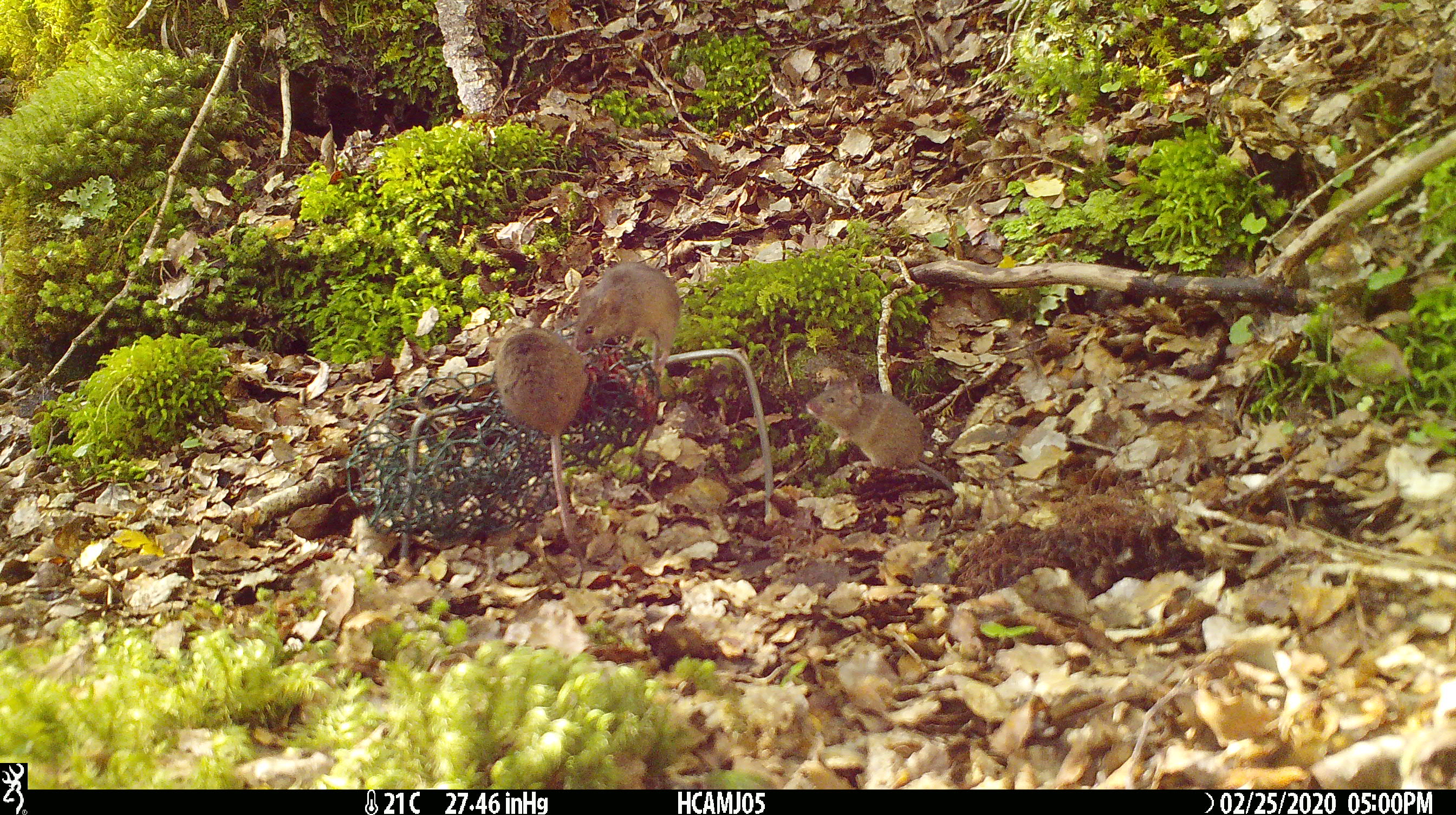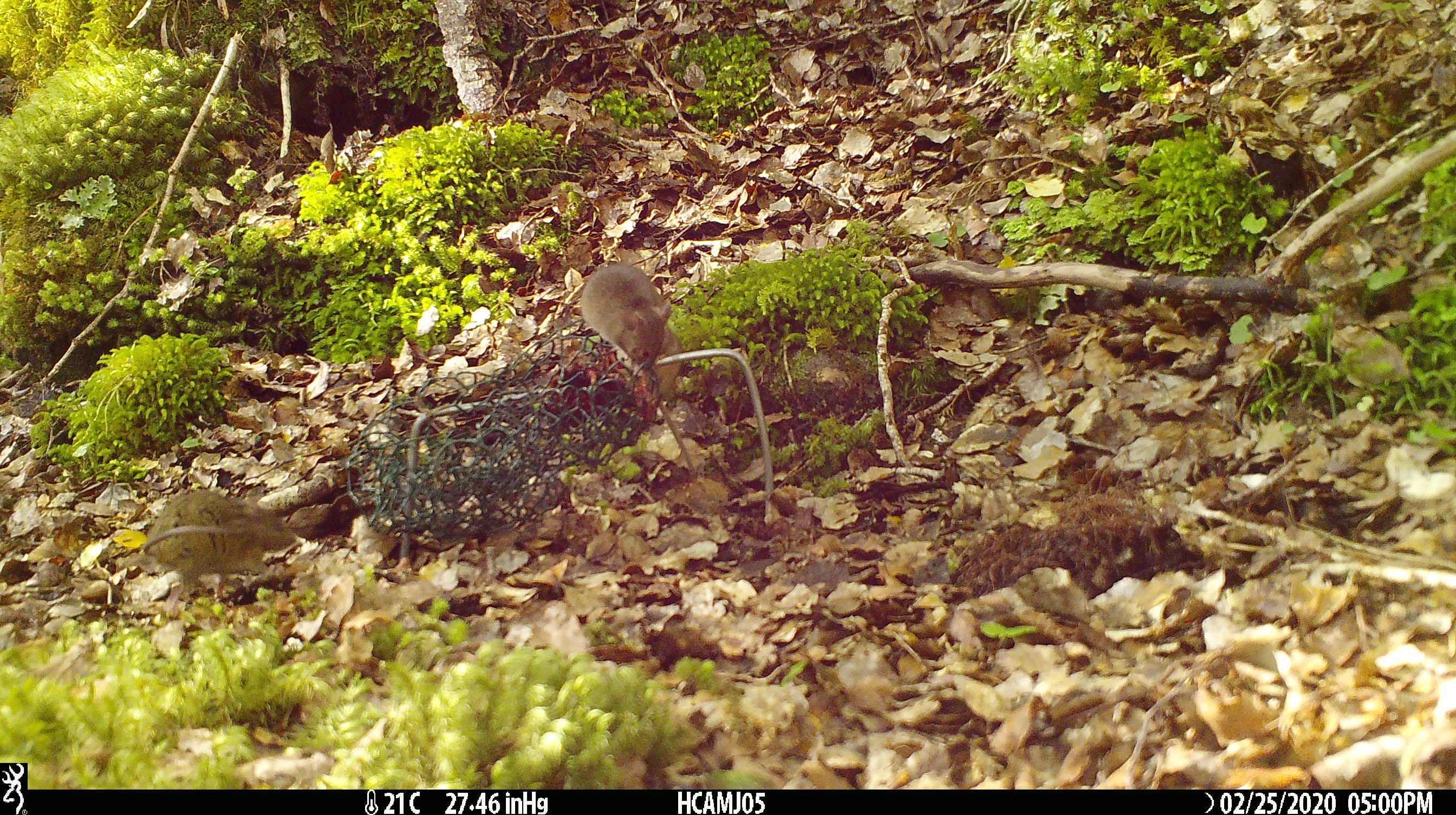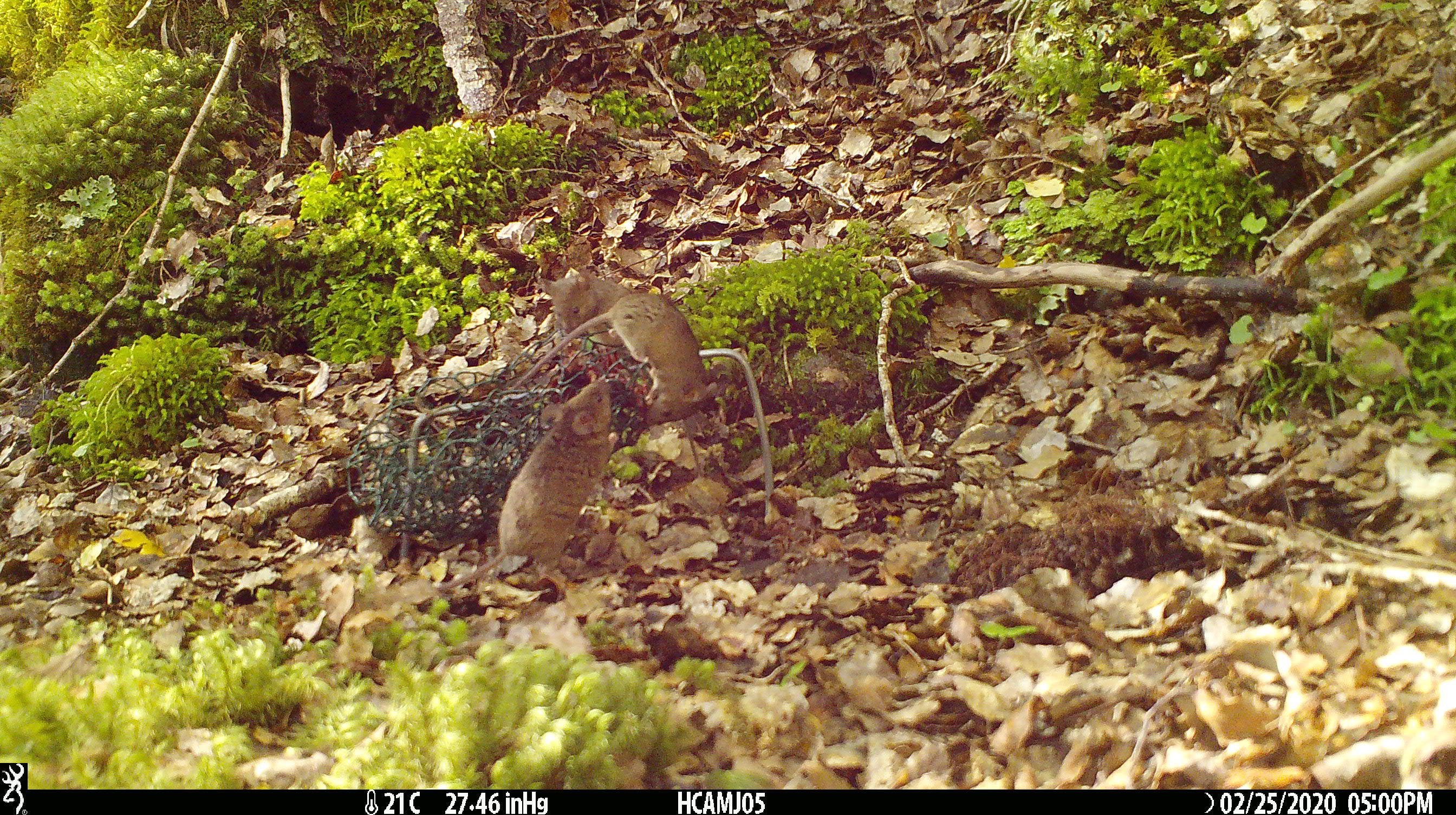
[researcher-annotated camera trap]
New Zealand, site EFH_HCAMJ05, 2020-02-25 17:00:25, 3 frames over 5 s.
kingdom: Animalia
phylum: Chordata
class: Mammalia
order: Rodentia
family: Muridae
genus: Mus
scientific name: Mus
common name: mouse